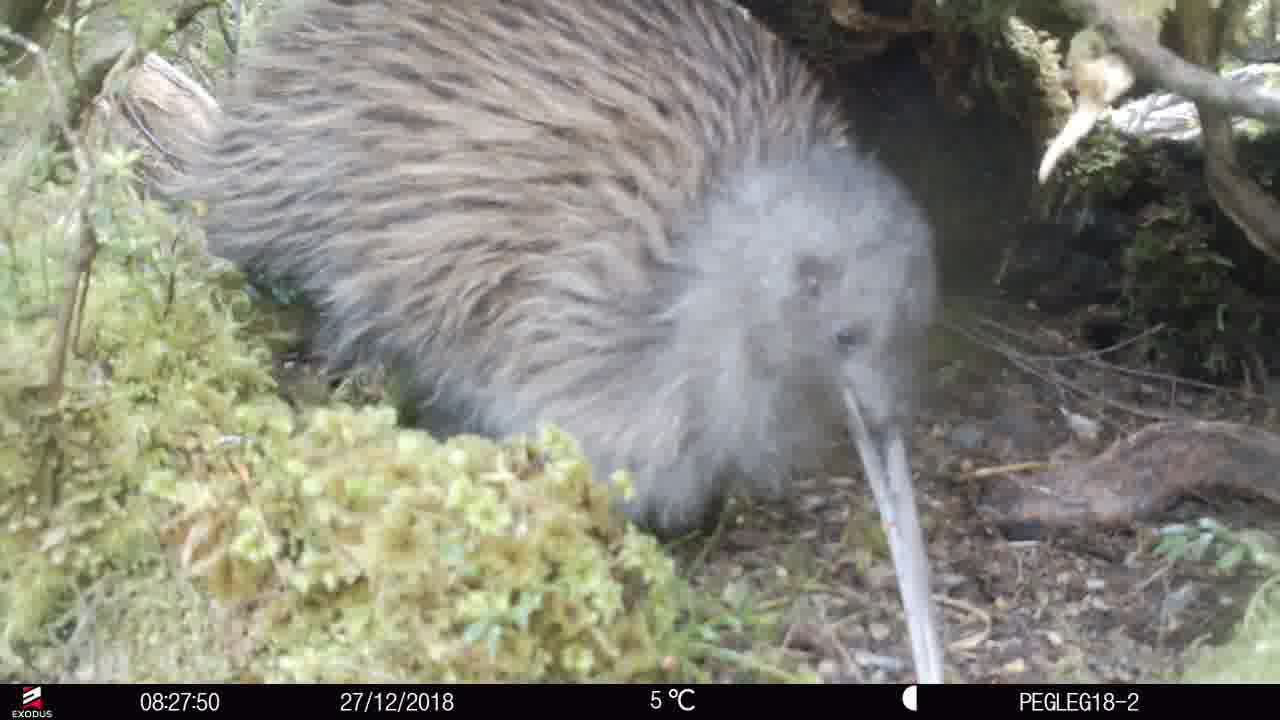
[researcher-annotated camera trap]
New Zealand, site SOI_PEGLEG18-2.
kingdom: Animalia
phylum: Chordata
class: Aves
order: Apterygiformes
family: Apterygidae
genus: Apteryx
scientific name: Apteryx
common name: kiwi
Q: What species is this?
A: Kiwi (Apteryx).